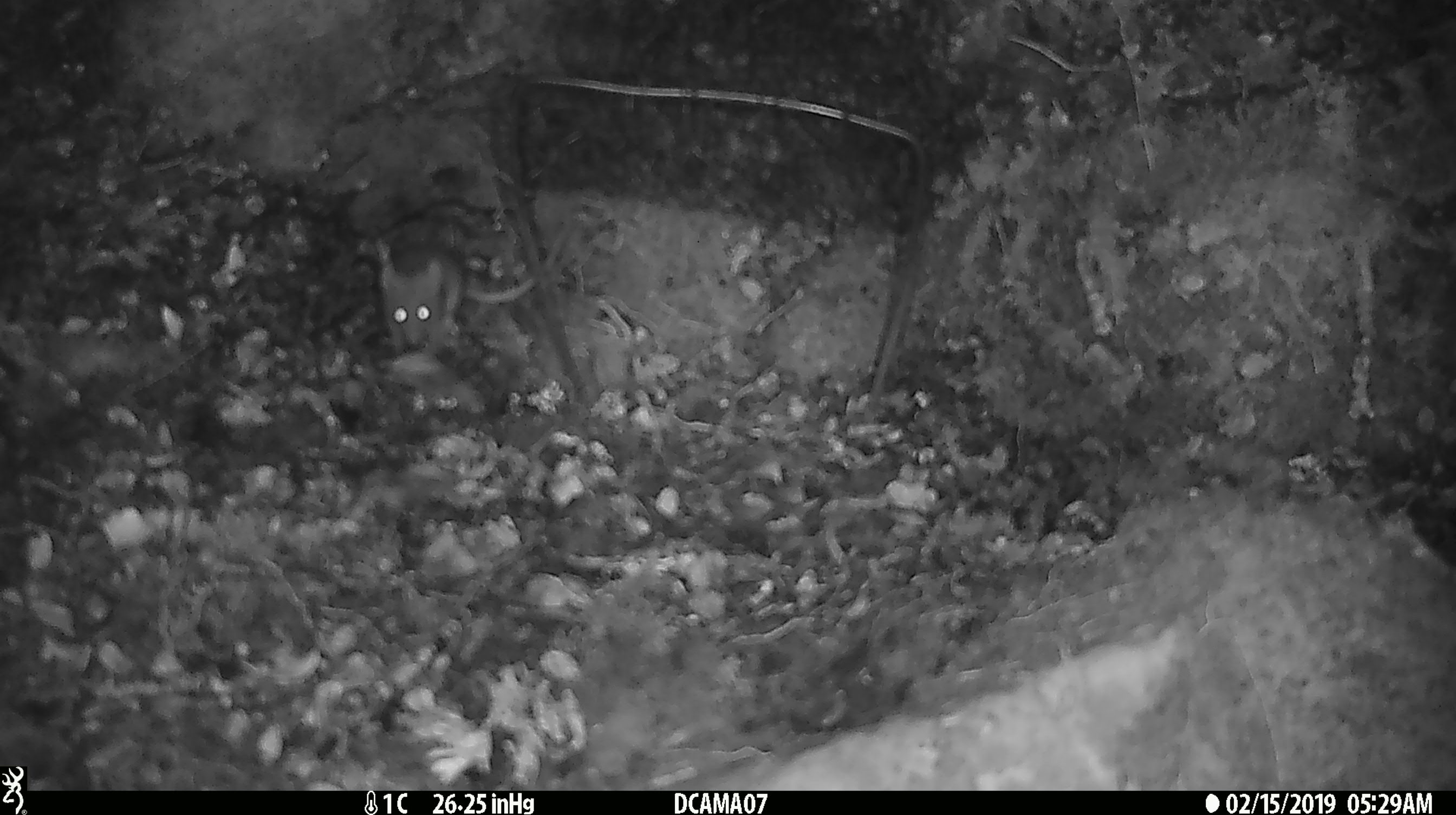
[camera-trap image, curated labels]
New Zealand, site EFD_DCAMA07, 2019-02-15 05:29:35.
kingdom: Animalia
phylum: Chordata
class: Mammalia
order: Rodentia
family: Muridae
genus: Mus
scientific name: Mus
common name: mouse